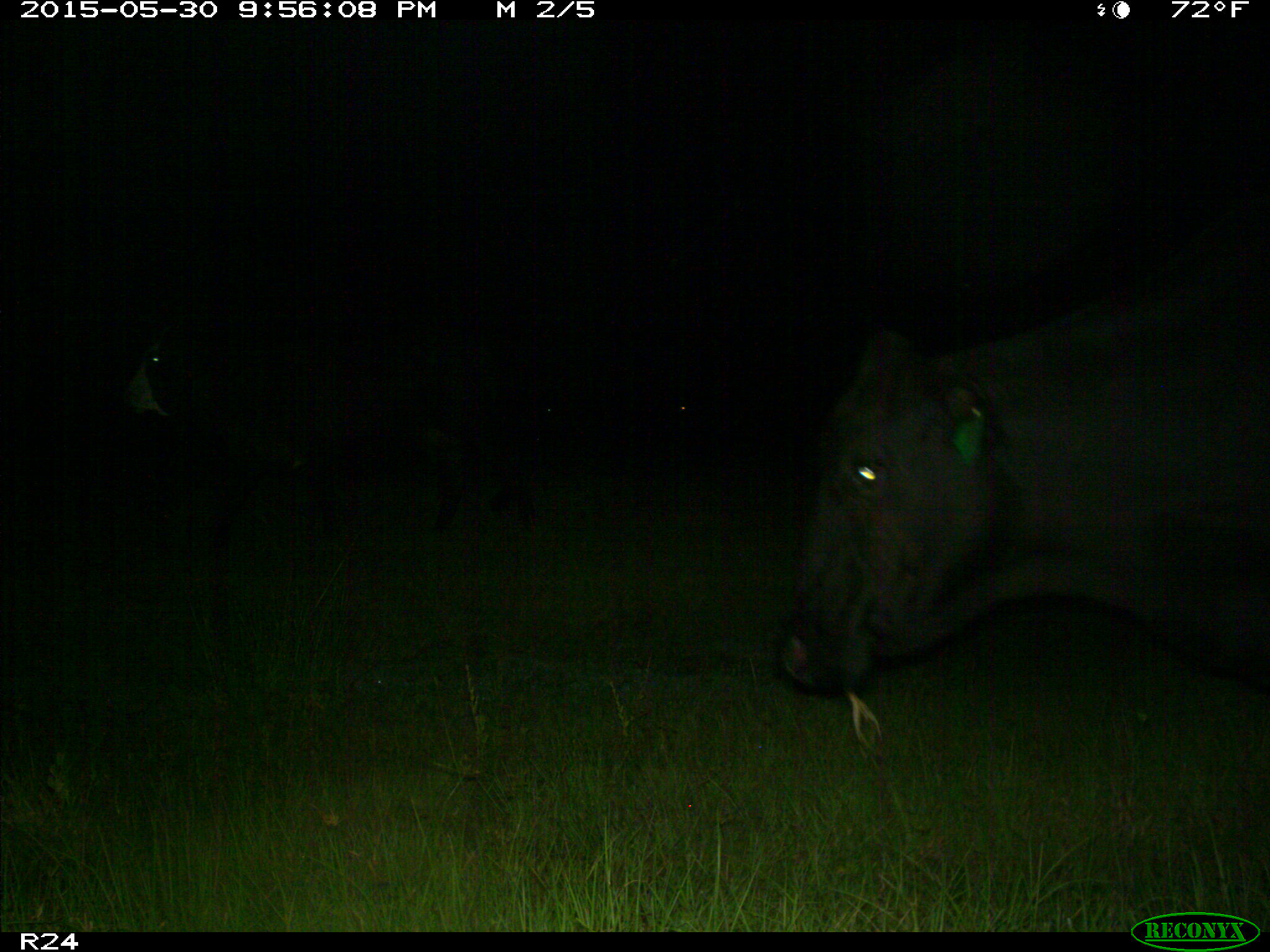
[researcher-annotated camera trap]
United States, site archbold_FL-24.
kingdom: Animalia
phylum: Chordata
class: Mammalia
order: Artiodactyla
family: Bovidae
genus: Bos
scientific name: Bos taurus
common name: domestic cow